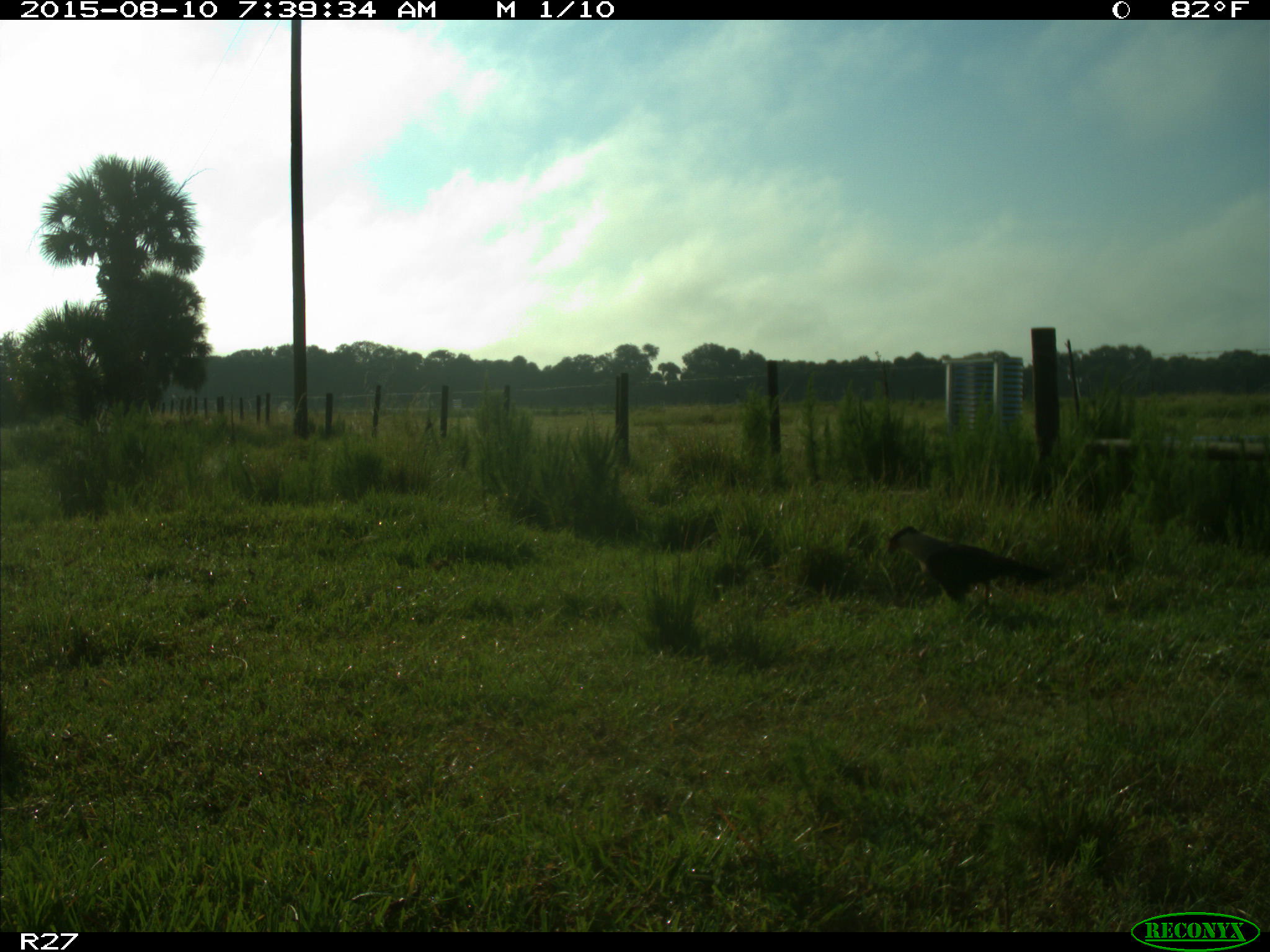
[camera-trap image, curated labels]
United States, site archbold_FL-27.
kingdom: Animalia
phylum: Chordata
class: Aves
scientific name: Aves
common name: birds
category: unidentified bird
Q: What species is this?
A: Unidentified bird (birds) (Aves).